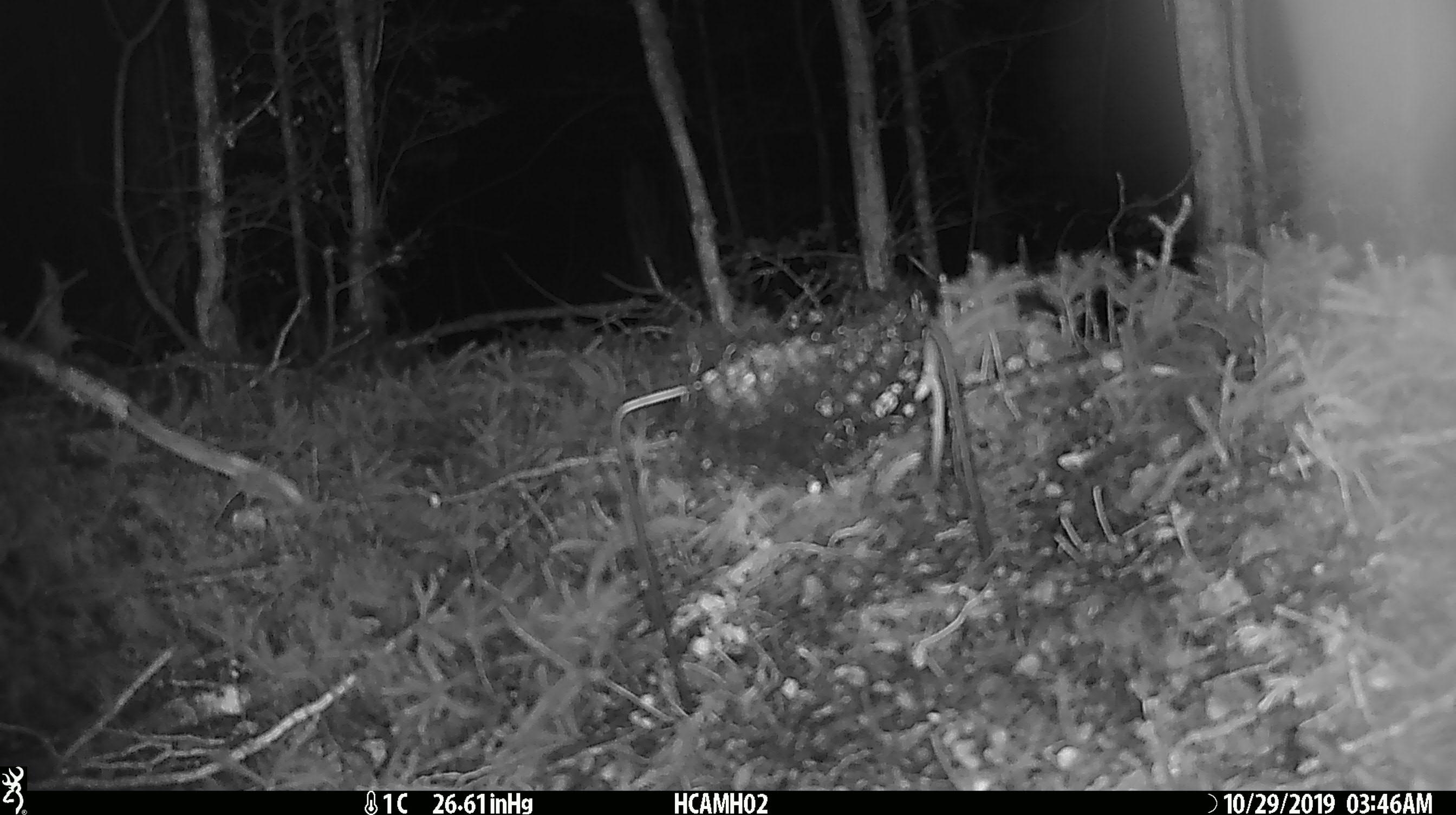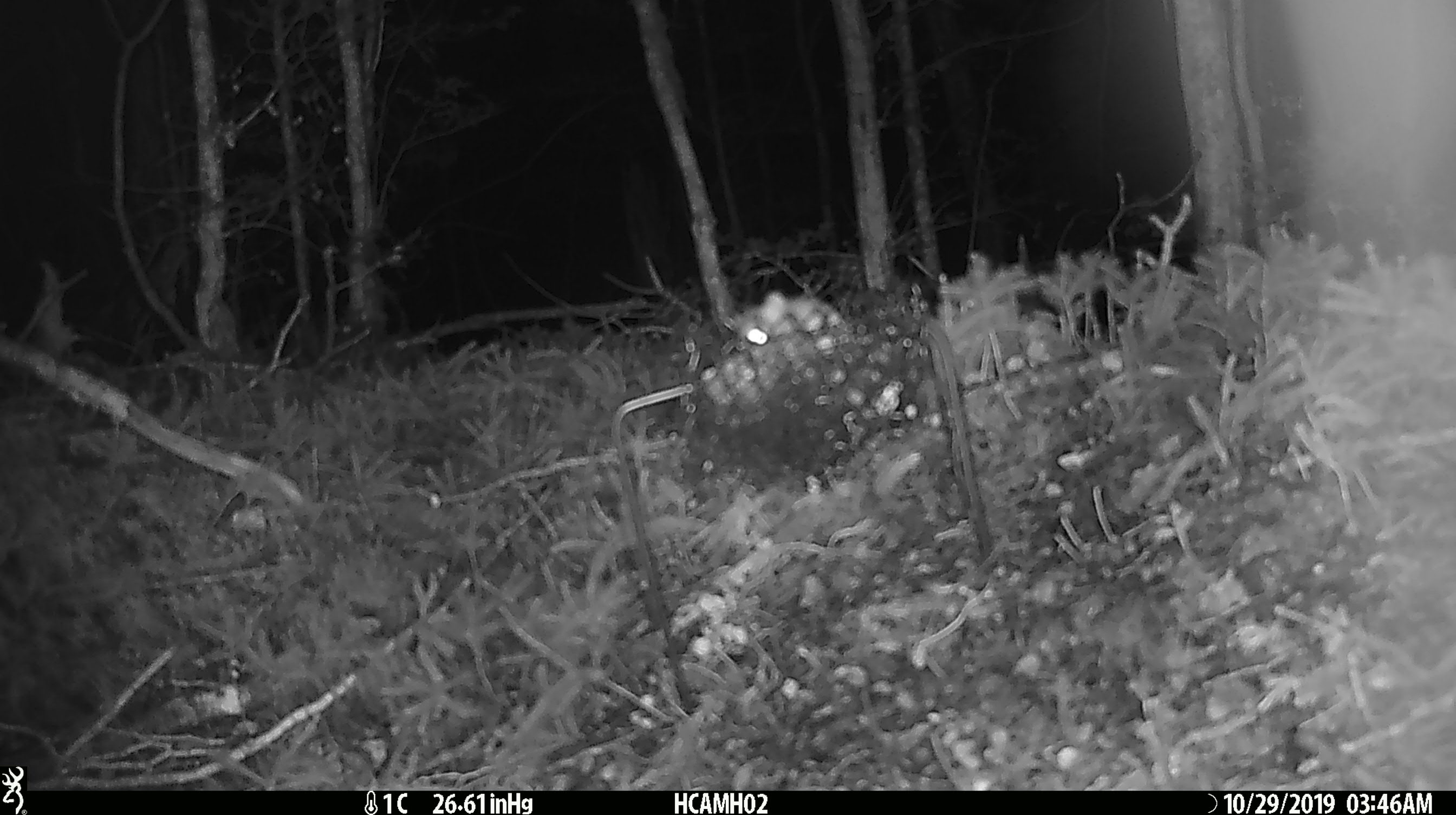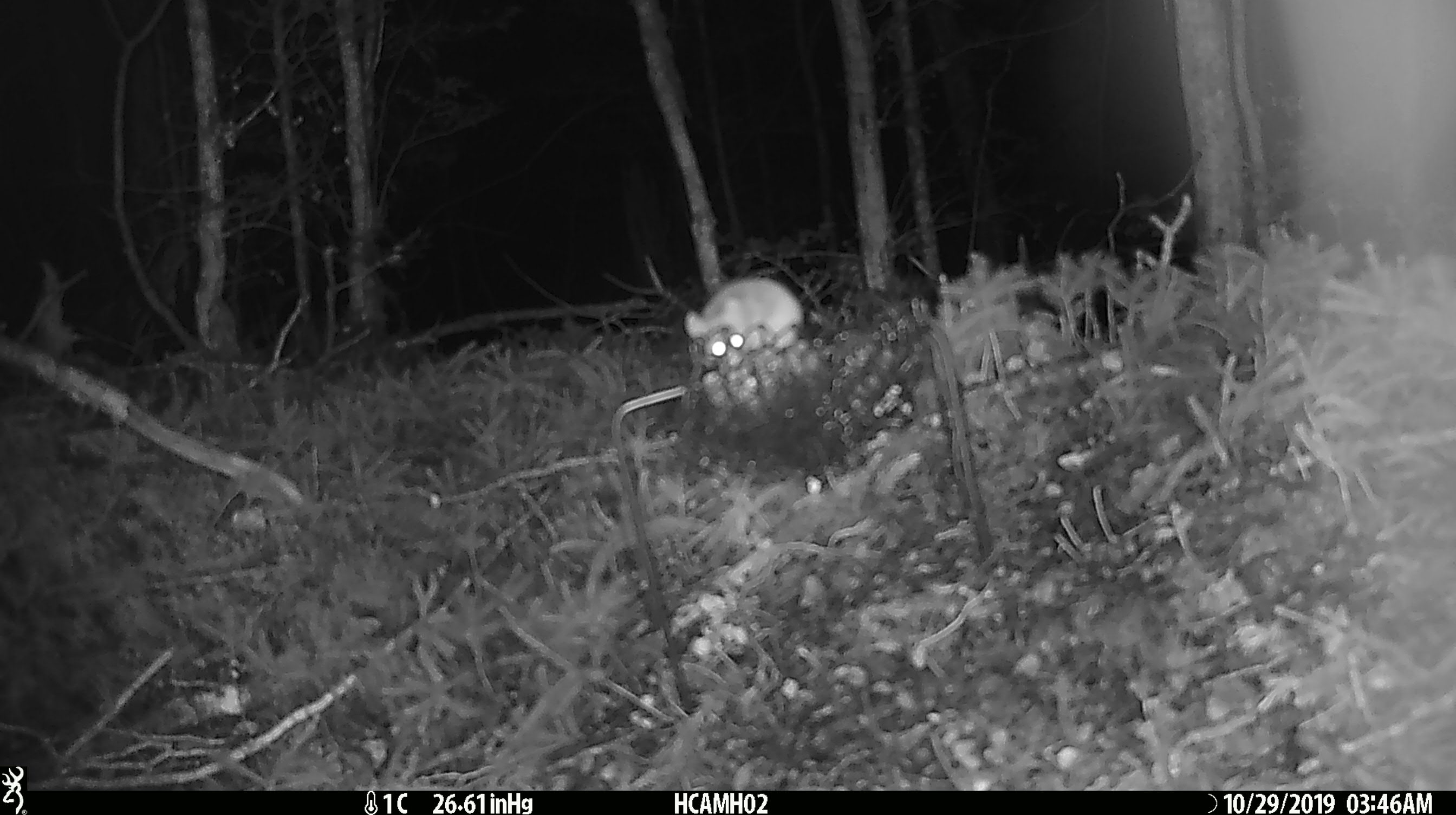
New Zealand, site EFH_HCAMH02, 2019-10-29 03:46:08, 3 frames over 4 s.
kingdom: Animalia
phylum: Chordata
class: Mammalia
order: Rodentia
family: Muridae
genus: Mus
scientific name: Mus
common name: mouse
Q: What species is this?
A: Mouse (Mus).